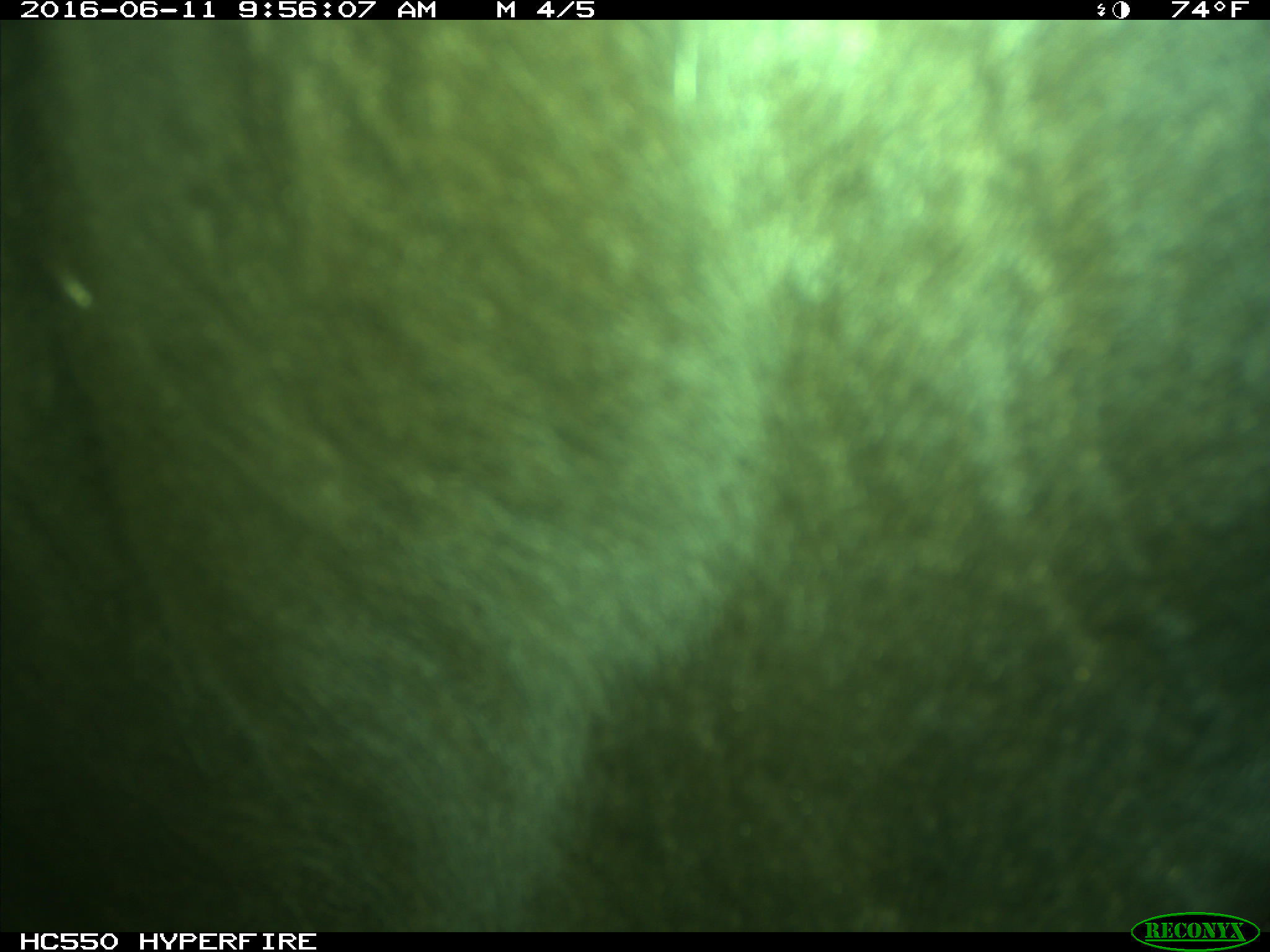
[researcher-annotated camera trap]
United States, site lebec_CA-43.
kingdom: Animalia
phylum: Chordata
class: Mammalia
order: Artiodactyla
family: Bovidae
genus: Bos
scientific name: Bos taurus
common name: domestic cow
Bos taurus (domestic cow).